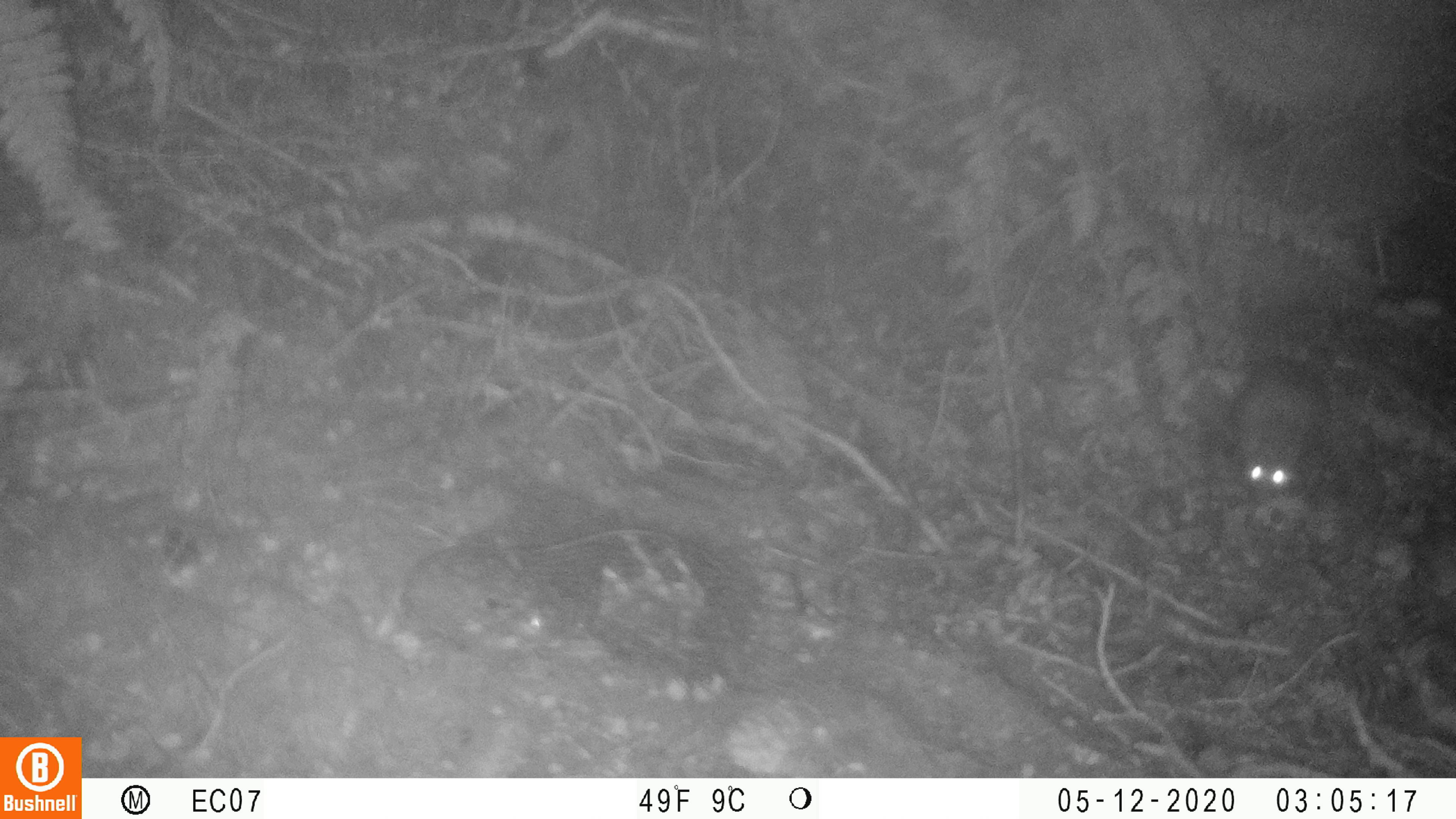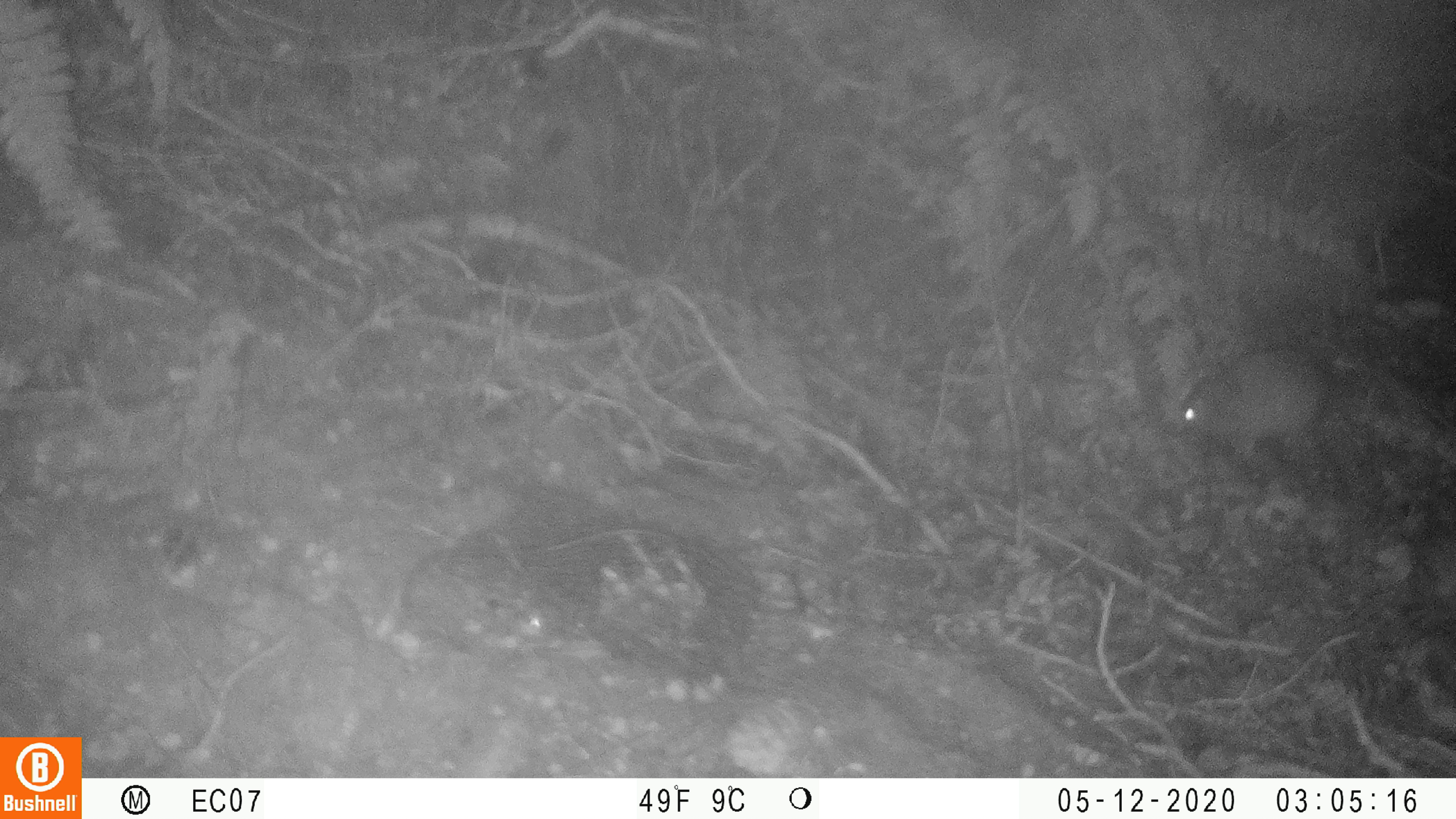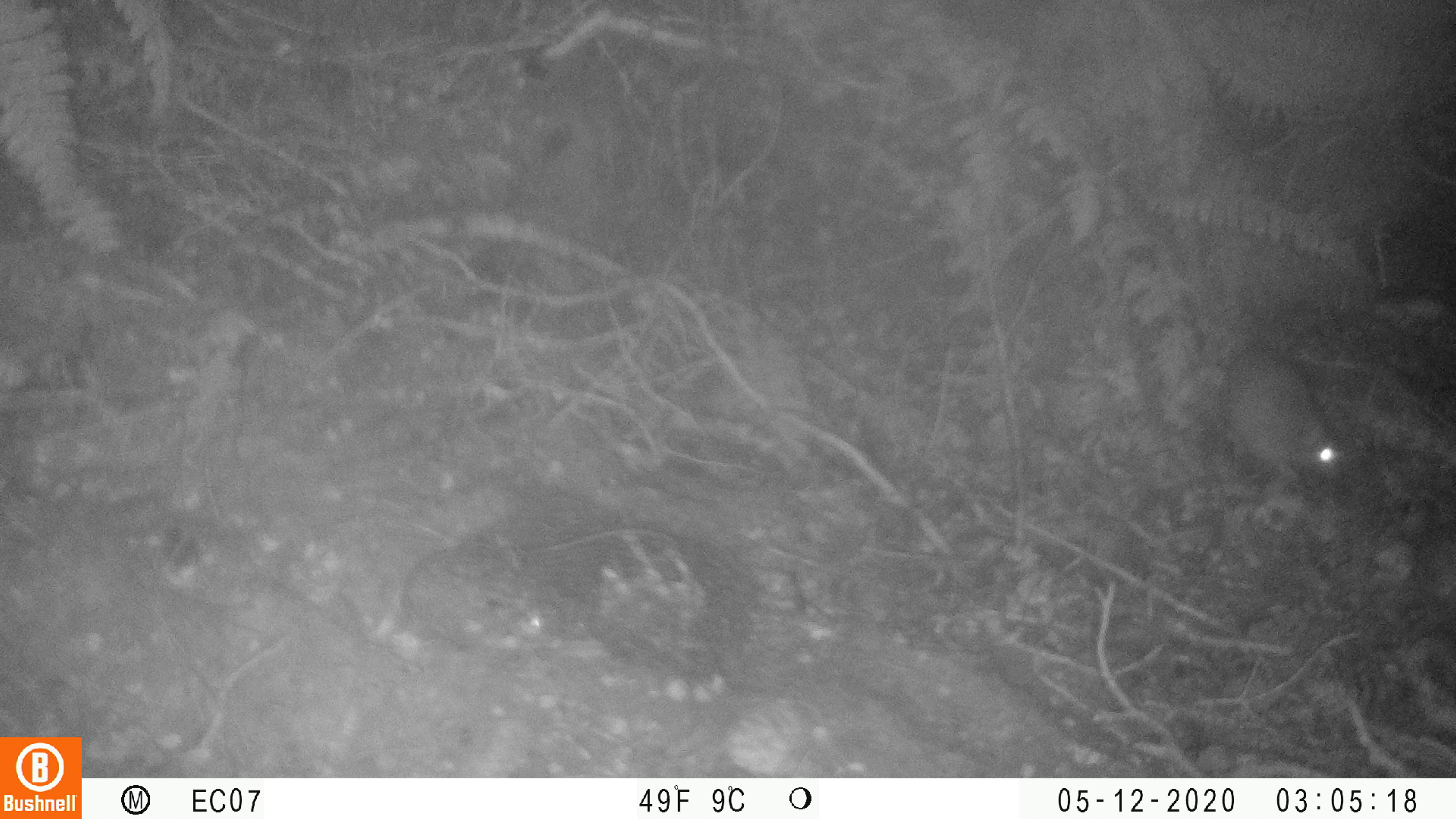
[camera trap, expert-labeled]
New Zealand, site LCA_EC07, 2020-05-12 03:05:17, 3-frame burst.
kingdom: Animalia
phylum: Chordata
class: Mammalia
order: Rodentia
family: Muridae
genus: Rattus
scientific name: Rattus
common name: rat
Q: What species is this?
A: Rat (Rattus).